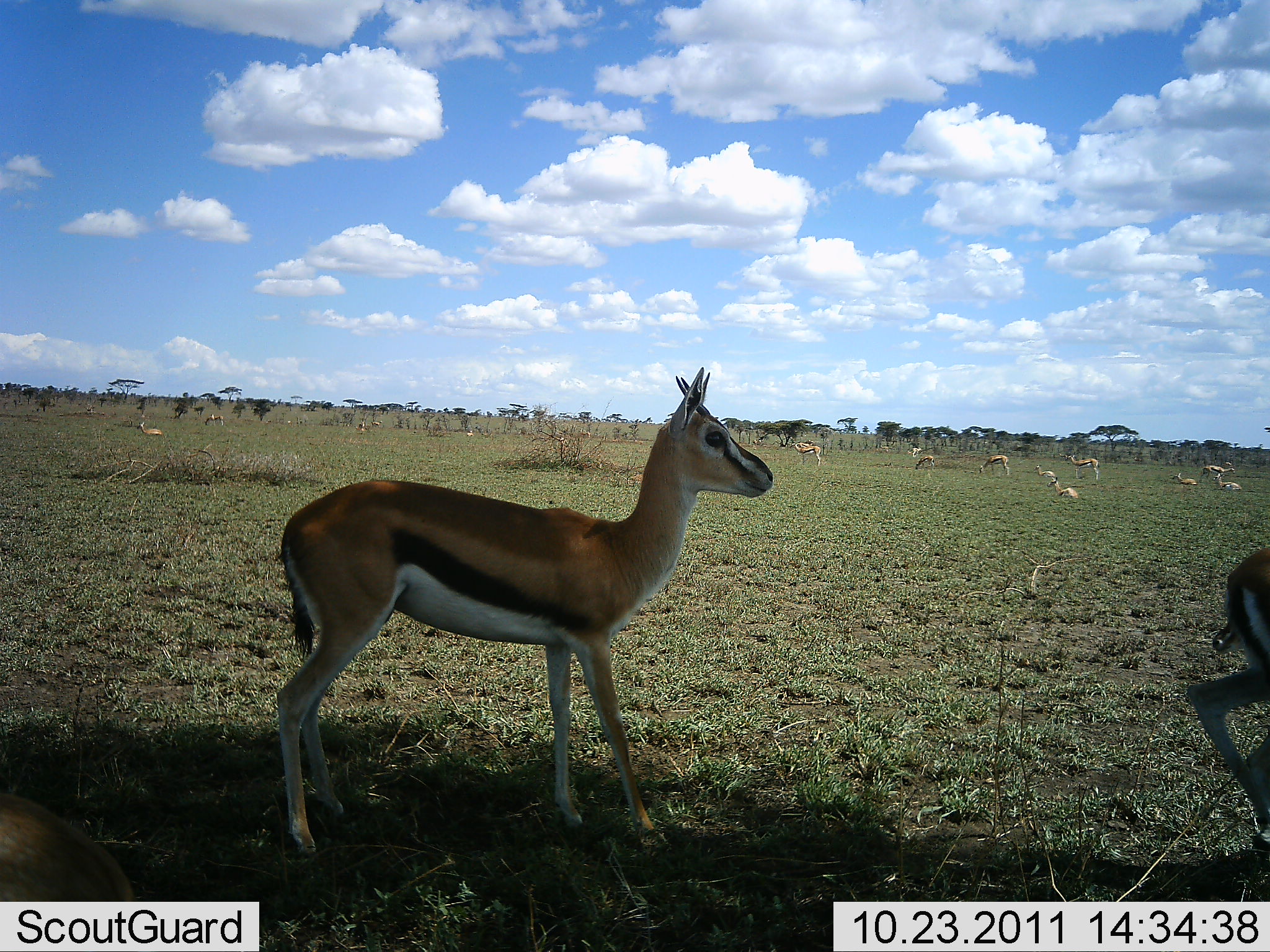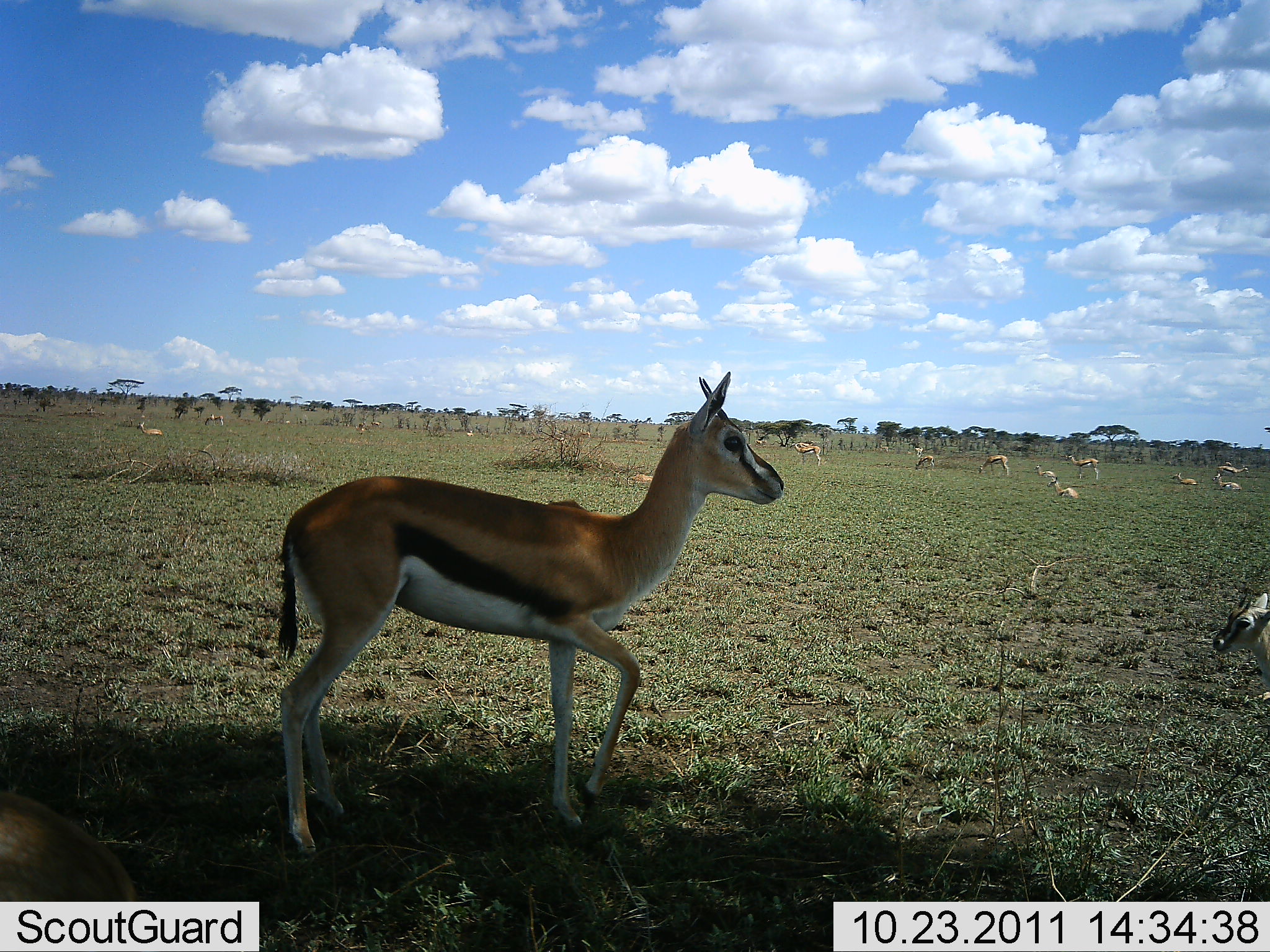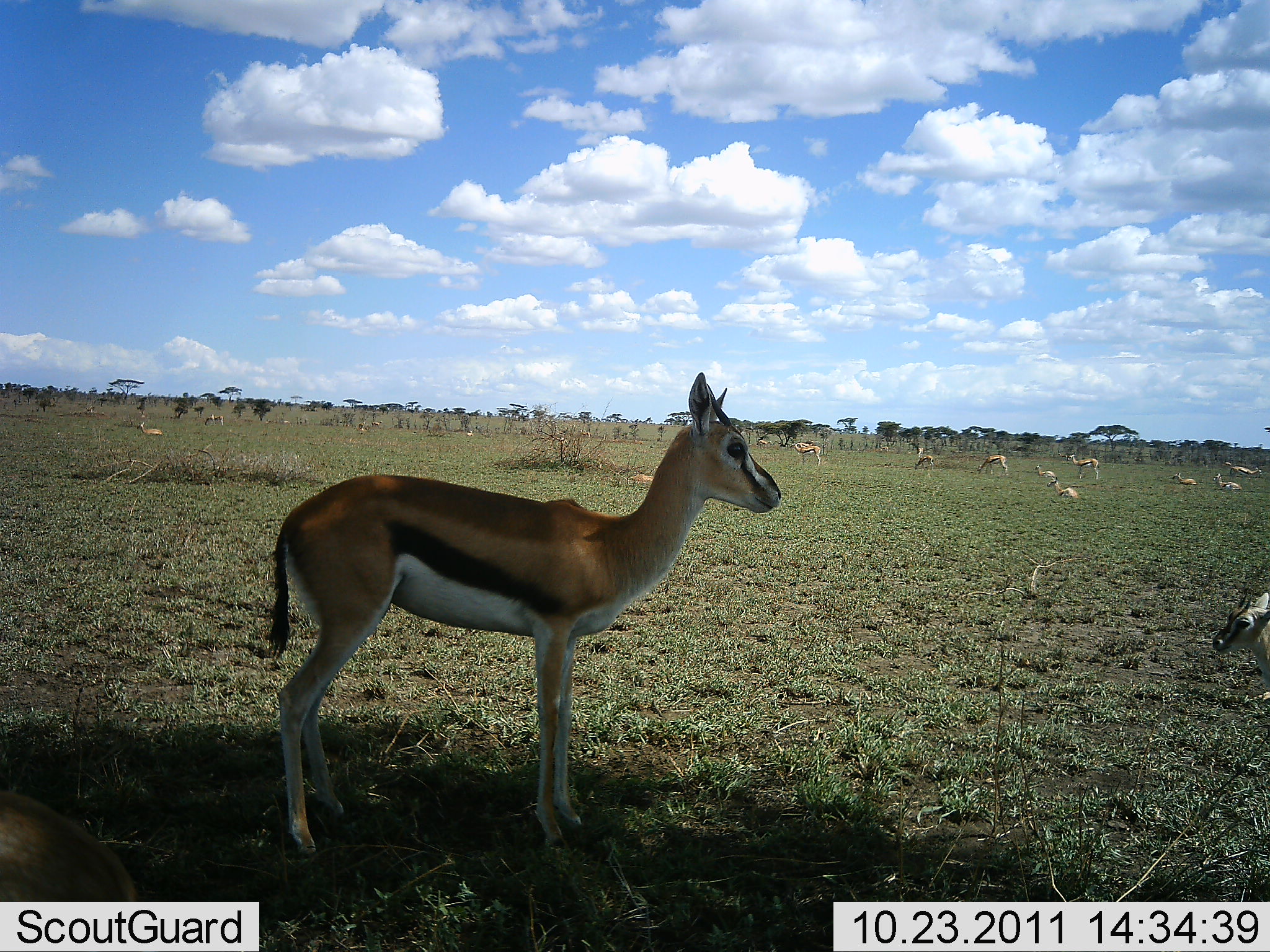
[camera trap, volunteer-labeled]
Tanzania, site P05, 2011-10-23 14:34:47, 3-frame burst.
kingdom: Animalia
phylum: Chordata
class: Mammalia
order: Artiodactyla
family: Bovidae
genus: Eudorcas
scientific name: Eudorcas thomsonii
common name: thomson's gazelle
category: gazellethomsons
Gazellethomsons (thomson's gazelle) (Eudorcas thomsonii), count 11-50. Behavior (volunteer vote fractions): standing 93%, resting 73%, moving 53%, interacting 7%. Young present (vote fraction): 13%. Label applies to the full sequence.